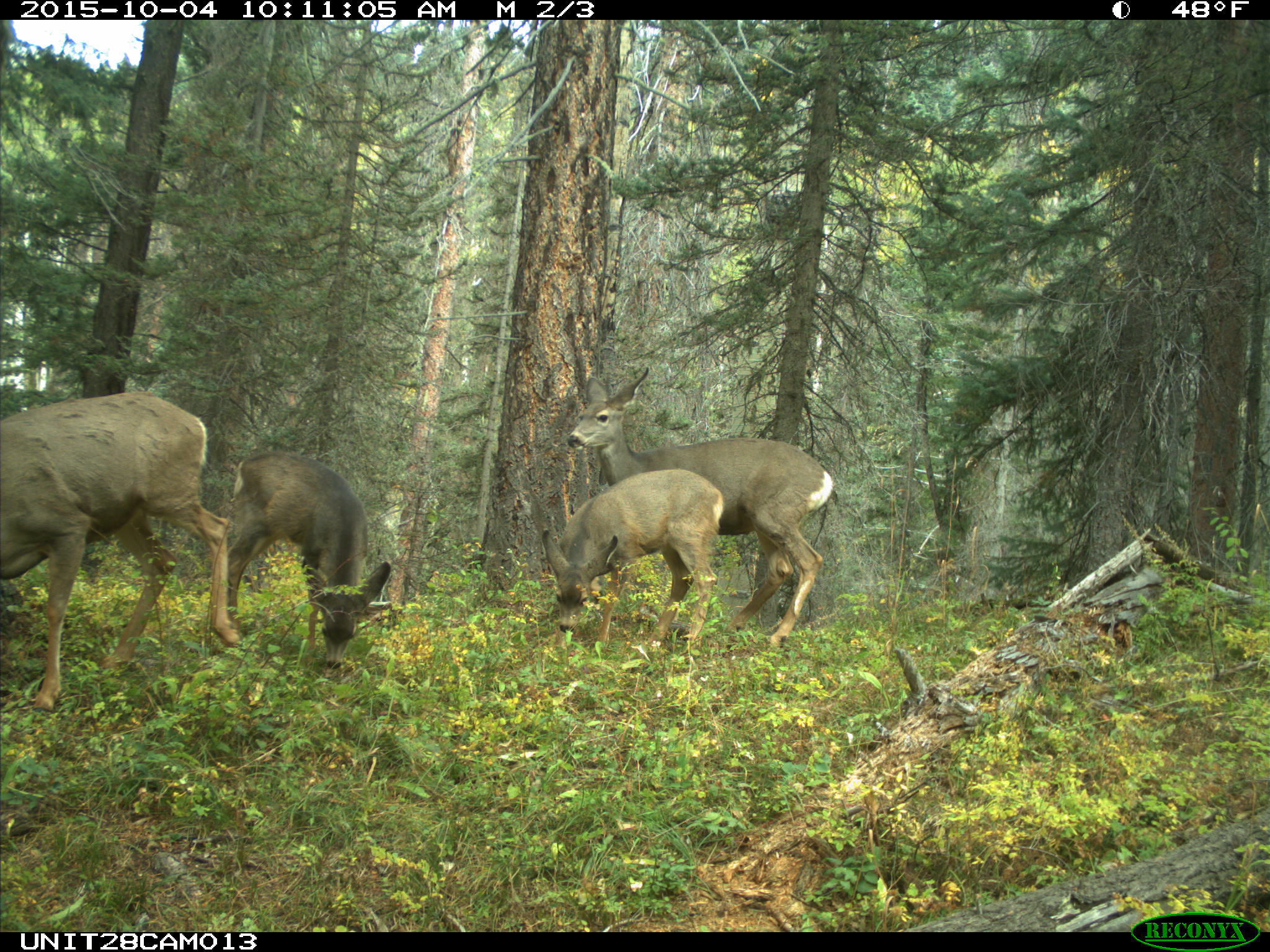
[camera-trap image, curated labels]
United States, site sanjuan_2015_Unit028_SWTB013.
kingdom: Animalia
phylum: Chordata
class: Mammalia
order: Artiodactyla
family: Cervidae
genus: Odocoileus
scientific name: Odocoileus hemionus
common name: mule deer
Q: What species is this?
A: Odocoileus hemionus (mule deer).